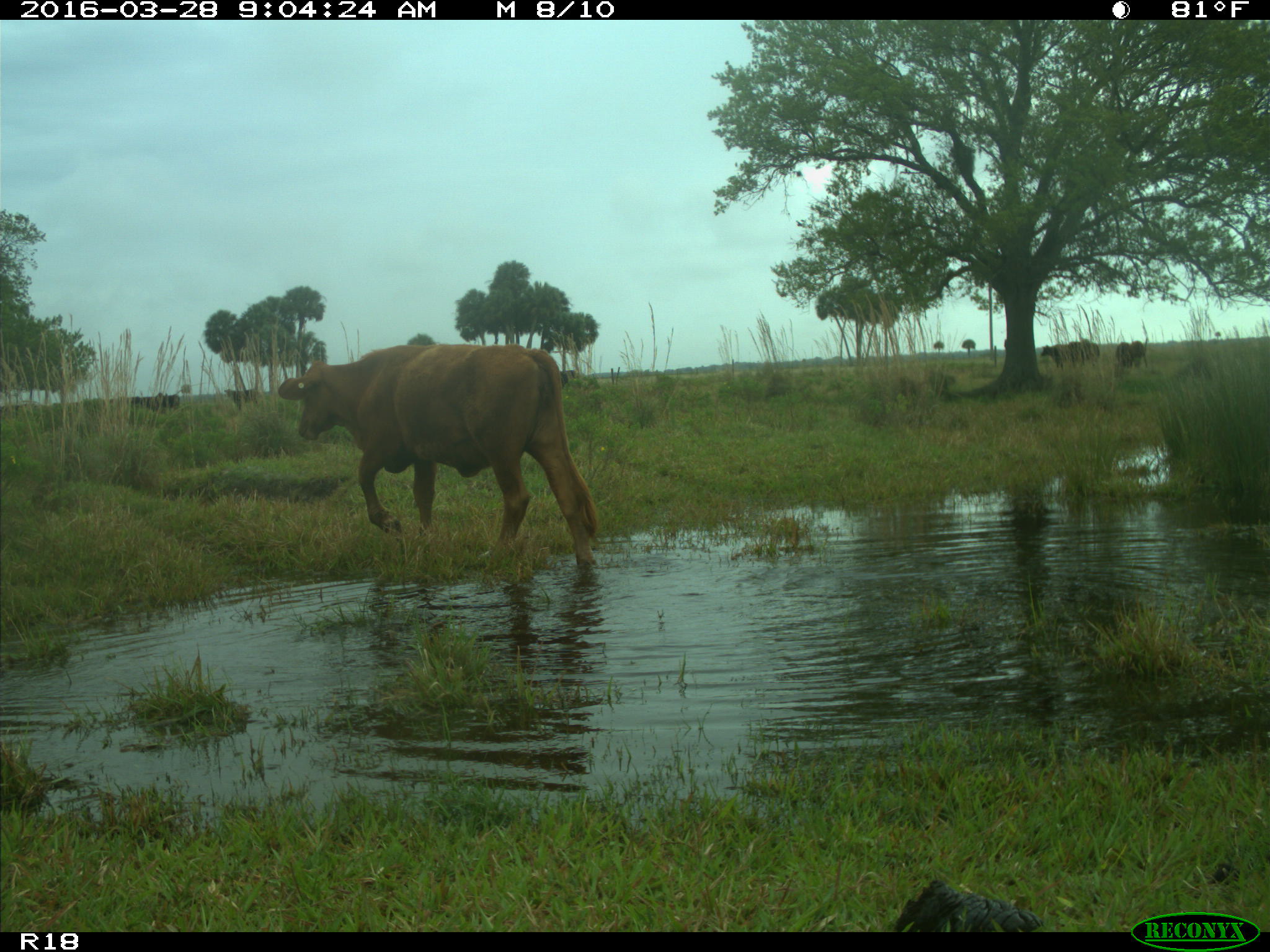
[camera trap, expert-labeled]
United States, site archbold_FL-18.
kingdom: Animalia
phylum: Chordata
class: Mammalia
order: Artiodactyla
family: Bovidae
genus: Bos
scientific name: Bos taurus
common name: domestic cow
Bos taurus (domestic cow).